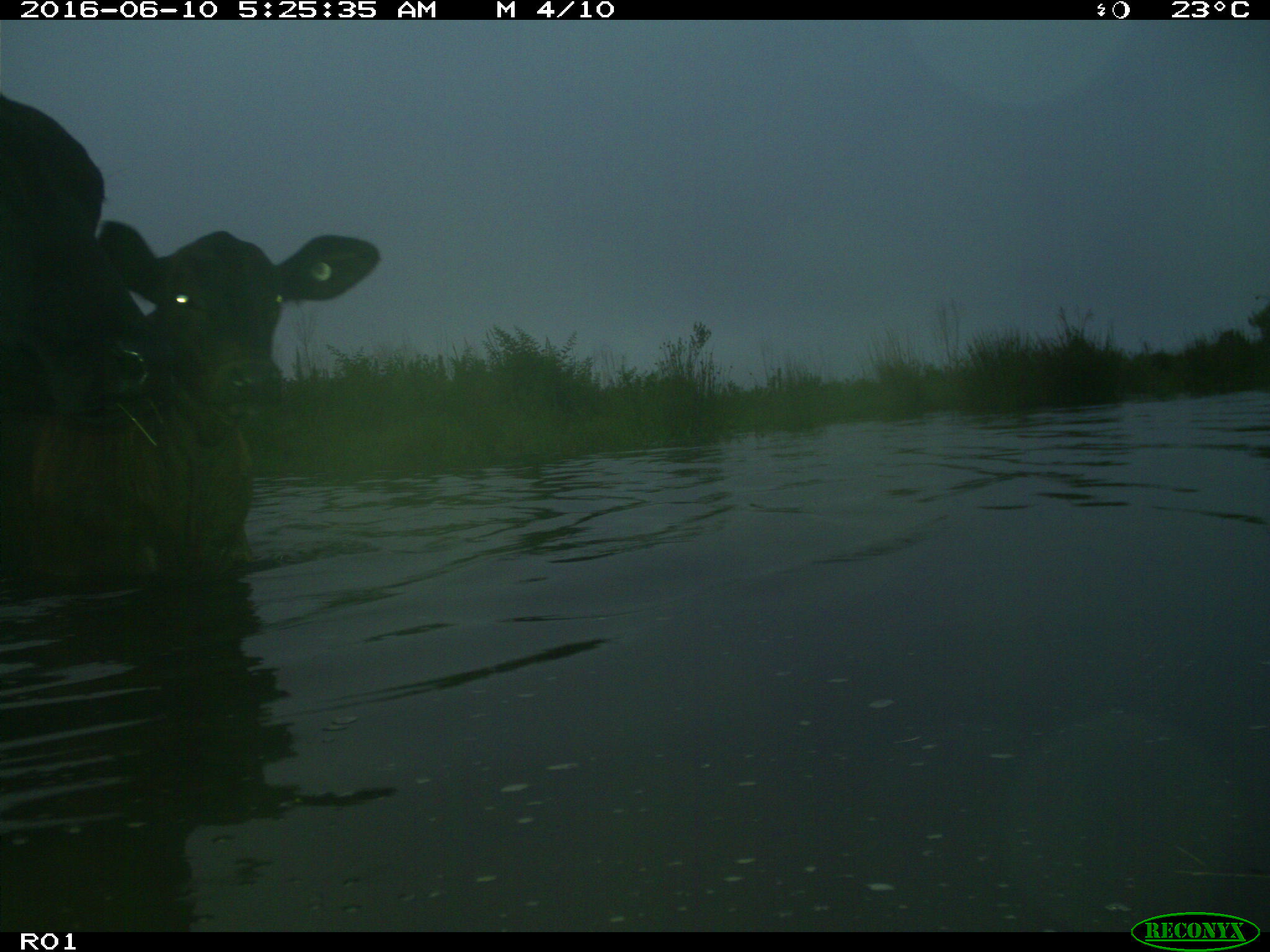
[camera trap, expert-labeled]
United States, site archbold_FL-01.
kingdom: Animalia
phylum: Chordata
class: Mammalia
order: Artiodactyla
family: Bovidae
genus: Bos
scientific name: Bos taurus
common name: domestic cow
Bos taurus (domestic cow).